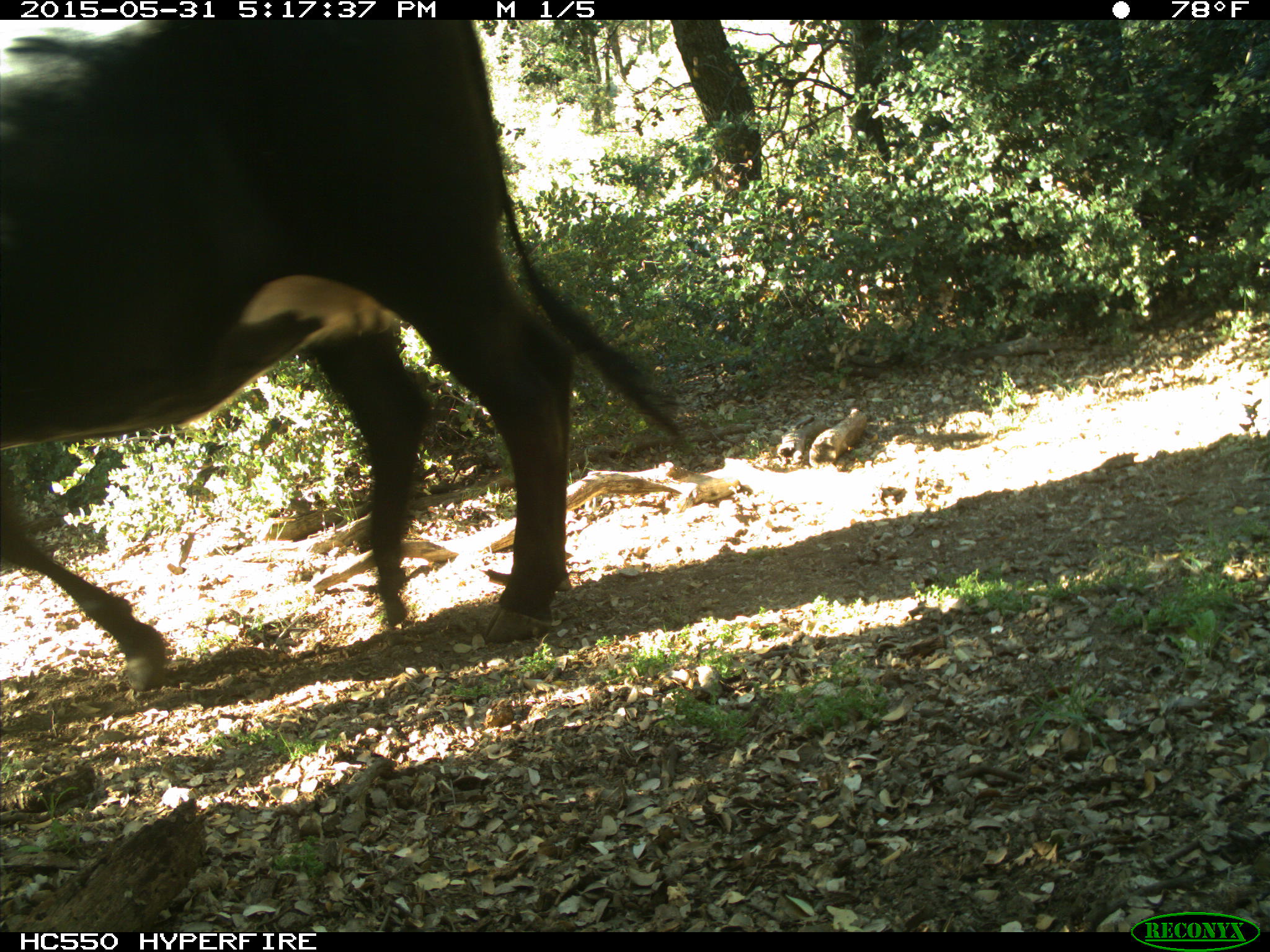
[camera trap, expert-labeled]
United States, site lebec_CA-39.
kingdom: Animalia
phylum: Chordata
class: Mammalia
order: Artiodactyla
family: Bovidae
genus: Bos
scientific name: Bos taurus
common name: domestic cow